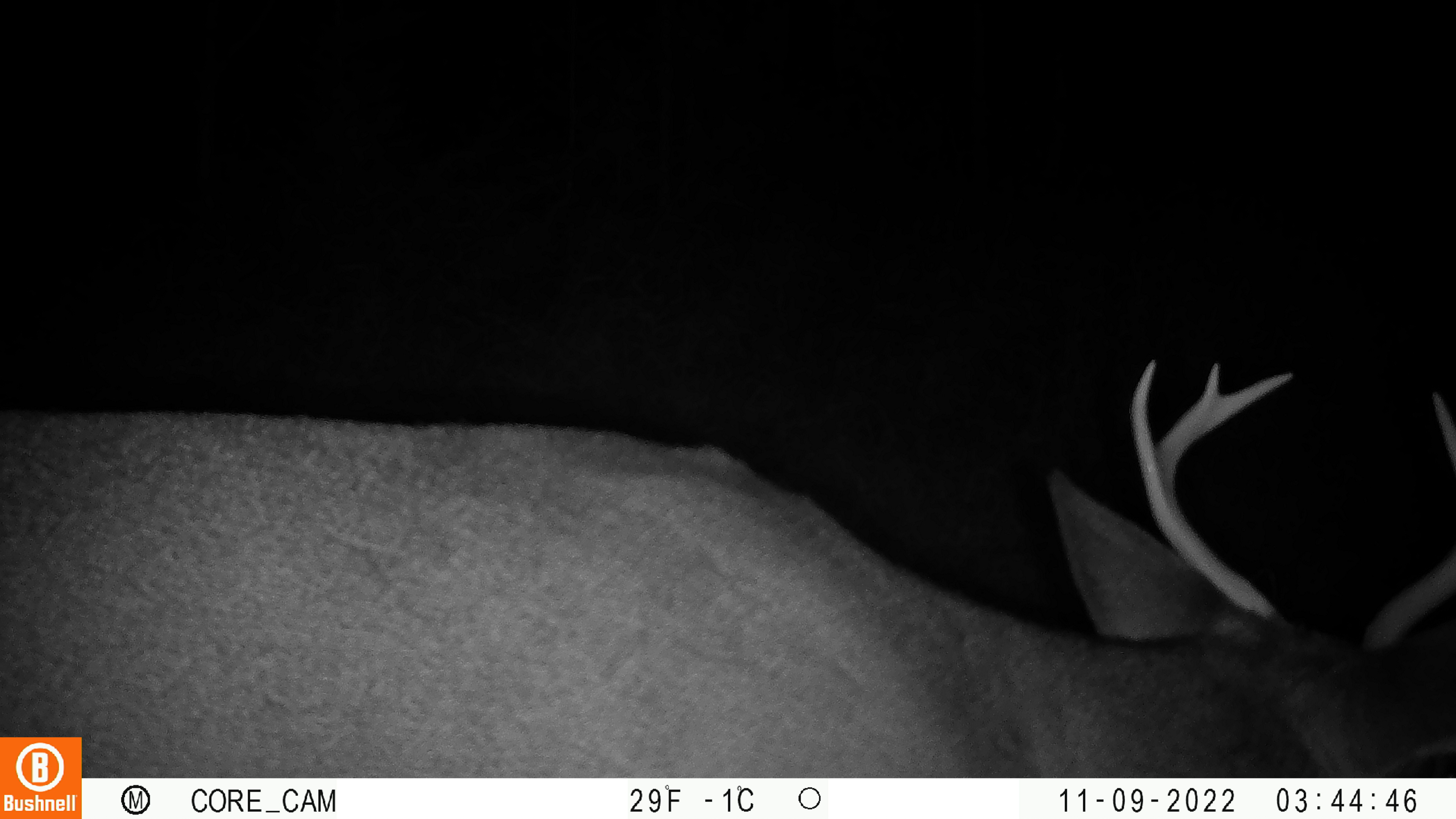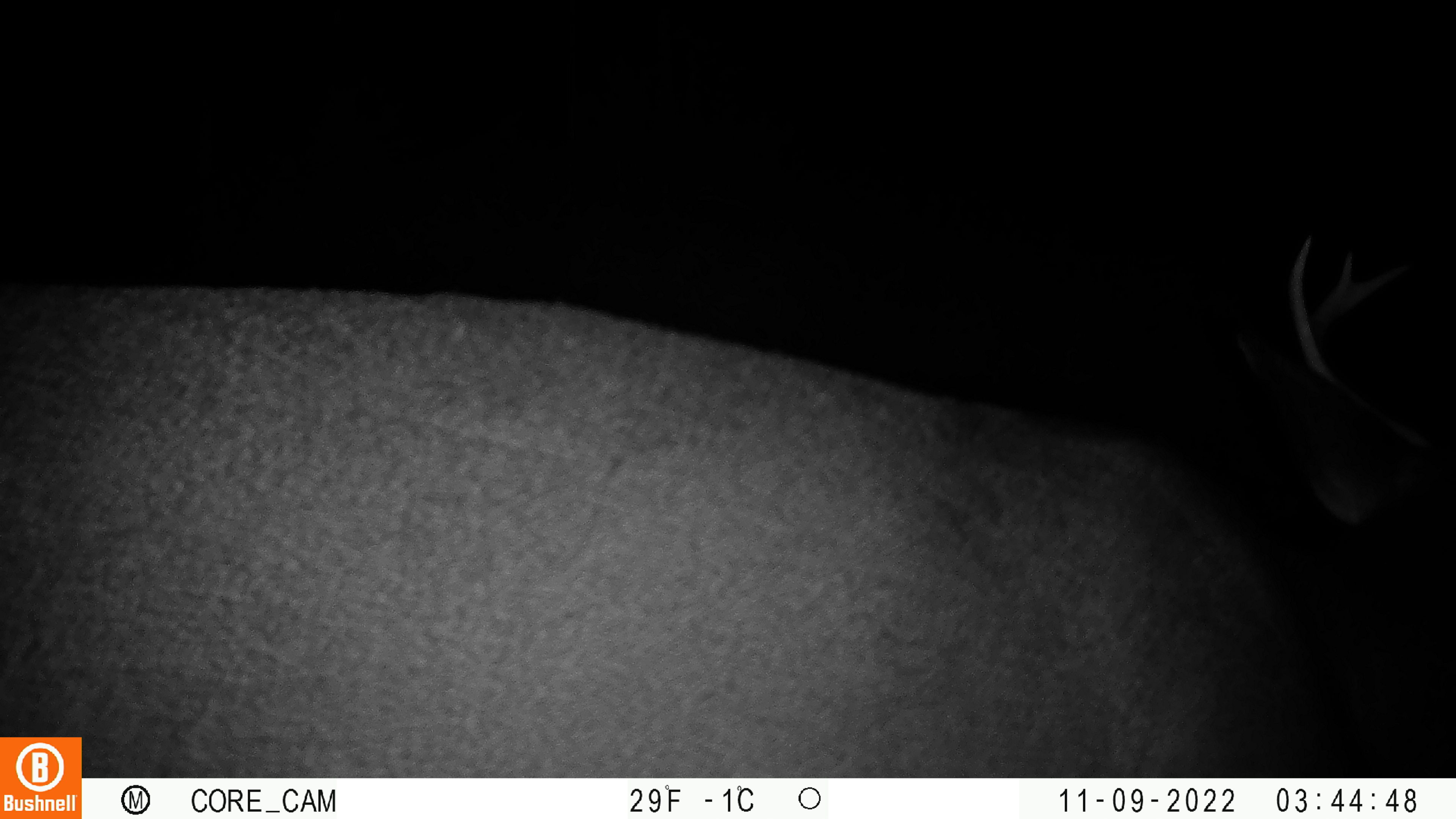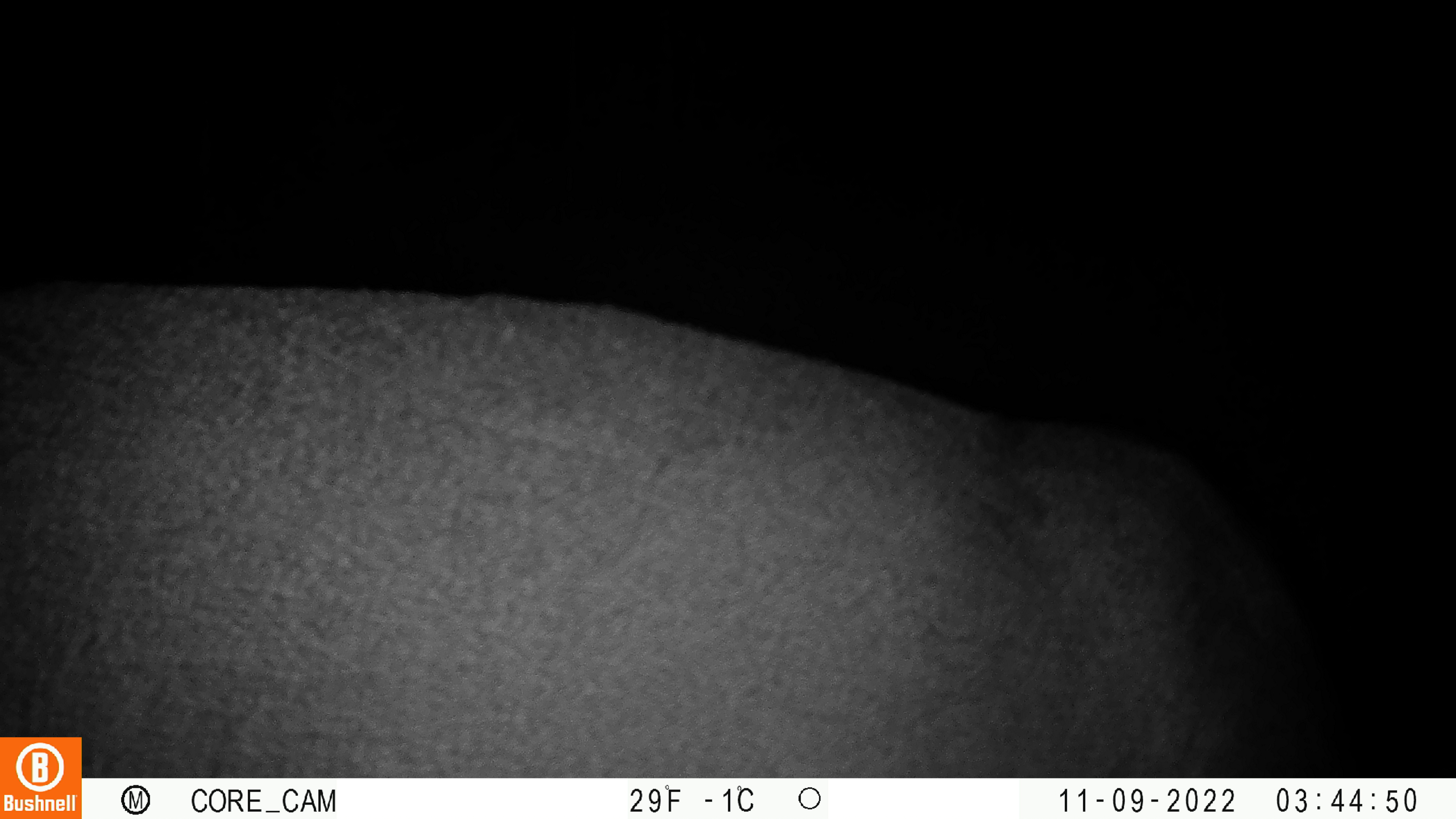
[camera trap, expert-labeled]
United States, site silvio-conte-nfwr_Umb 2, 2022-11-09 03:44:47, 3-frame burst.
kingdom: Animalia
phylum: Chordata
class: Mammalia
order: Artiodactyla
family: Cervidae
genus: Odocoileus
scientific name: Odocoileus virginianus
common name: white-tailed deer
White-tailed deer (Odocoileus virginianus).